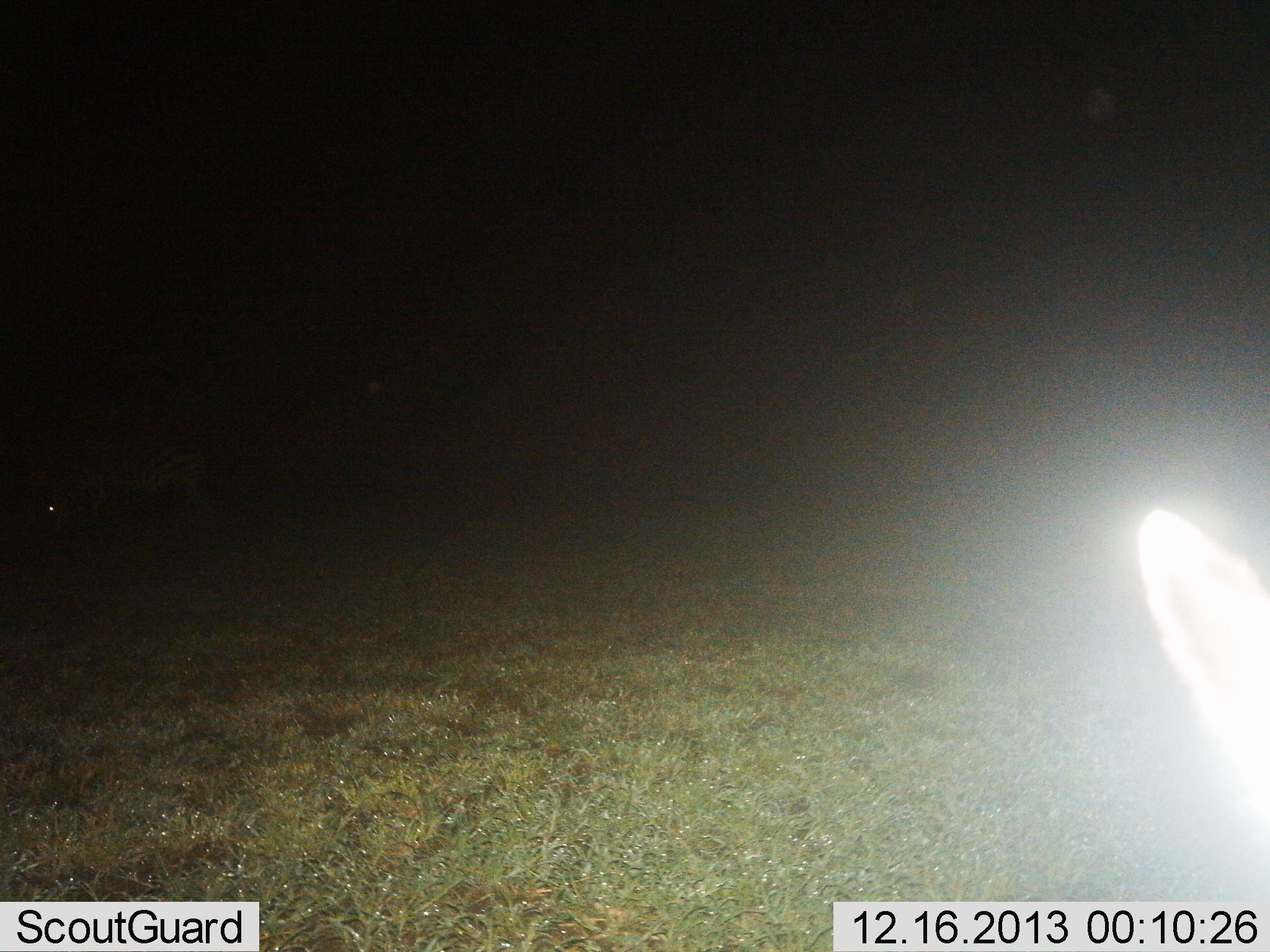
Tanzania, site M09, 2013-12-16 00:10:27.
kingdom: Animalia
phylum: Chordata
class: Mammalia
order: Perissodactyla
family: Equidae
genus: Equus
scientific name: Equus quagga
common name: plains zebra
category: zebra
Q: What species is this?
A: Zebra (plains zebra) (Equus quagga).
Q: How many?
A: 1.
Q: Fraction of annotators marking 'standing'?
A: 40%.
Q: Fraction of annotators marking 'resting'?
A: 0%.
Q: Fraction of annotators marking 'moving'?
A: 20%.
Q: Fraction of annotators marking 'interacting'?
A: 0%.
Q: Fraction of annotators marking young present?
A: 0%.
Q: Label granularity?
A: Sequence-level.